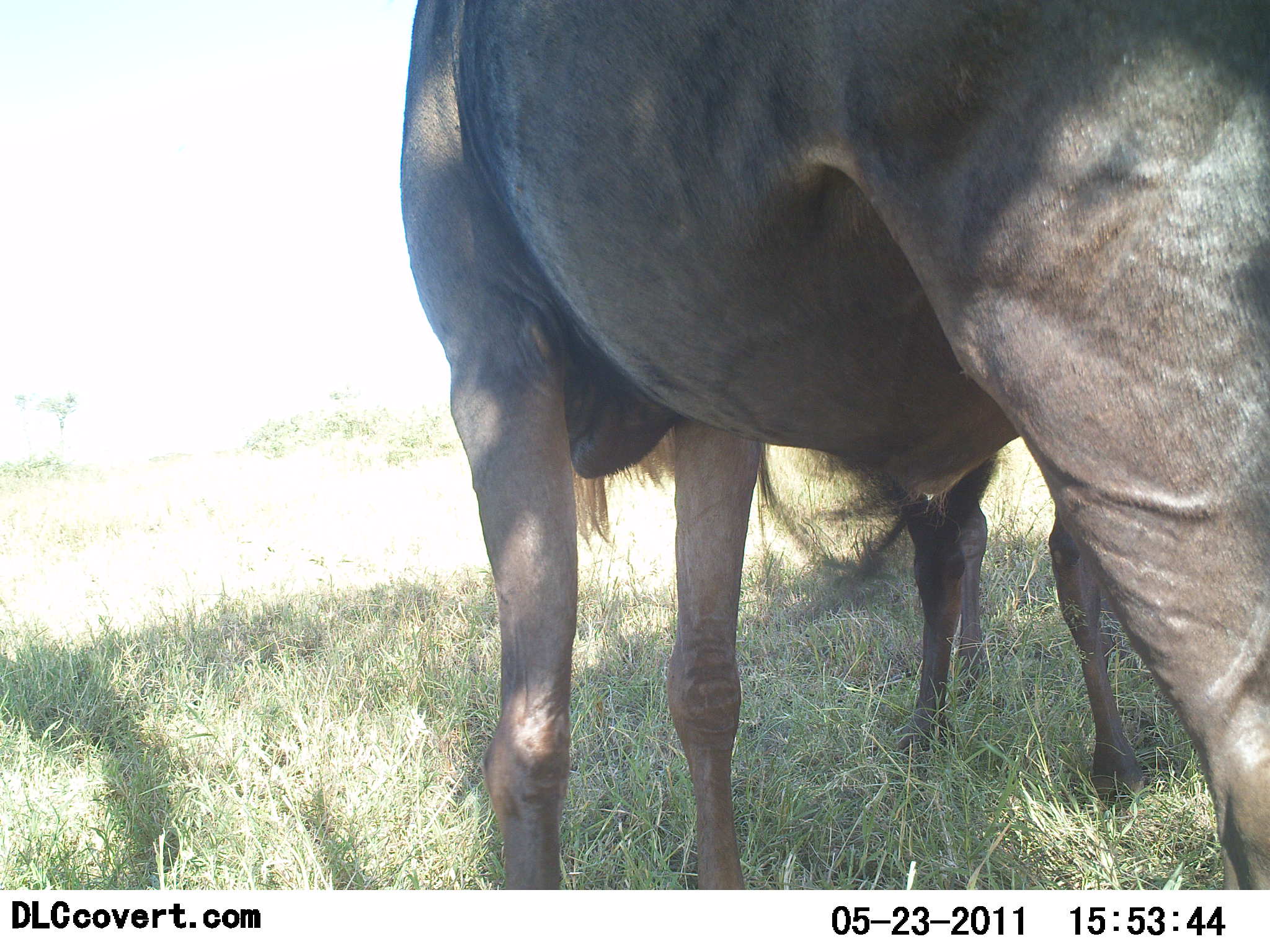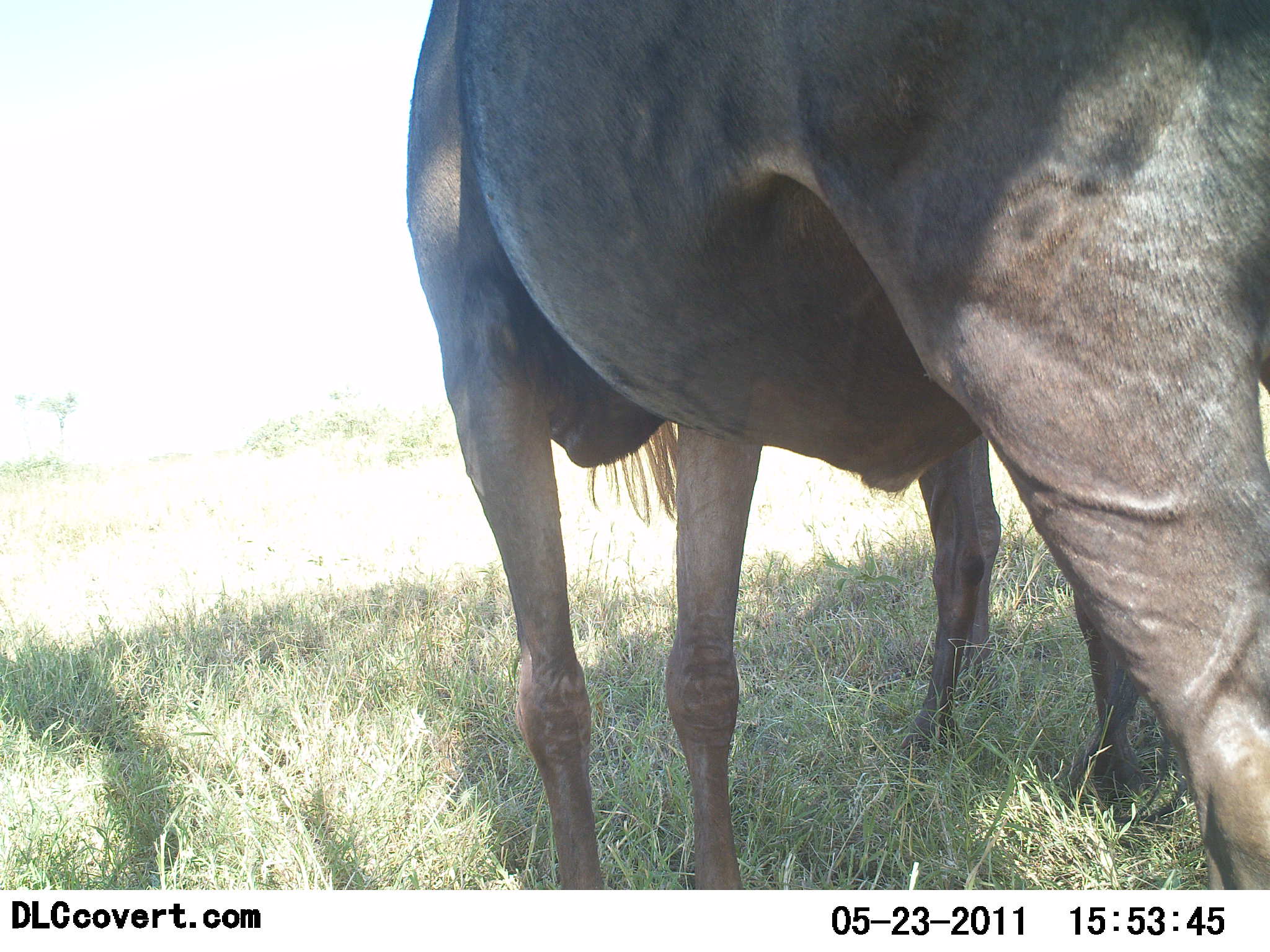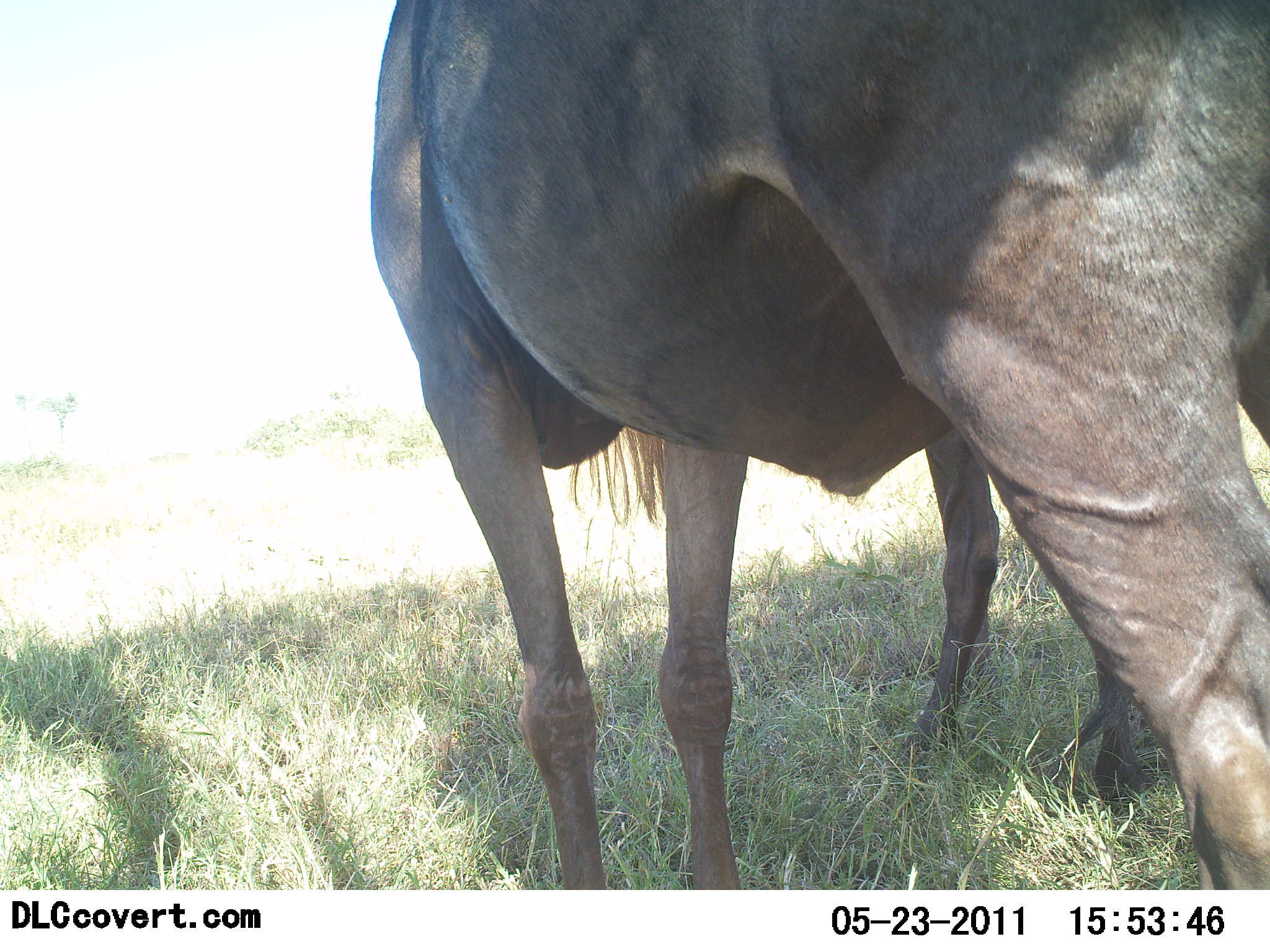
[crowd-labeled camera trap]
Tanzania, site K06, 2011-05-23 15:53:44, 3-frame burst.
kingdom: Animalia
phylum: Chordata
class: Mammalia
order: Artiodactyla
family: Bovidae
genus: Connochaetes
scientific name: Connochaetes taurinus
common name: blue wildebeest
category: wildebeest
Wildebeest (blue wildebeest) (Connochaetes taurinus), count 2. Behavior (volunteer vote fractions): standing 73%, resting 0%, moving 9%, interacting 18%. Young present (vote fraction): 0%. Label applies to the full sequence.